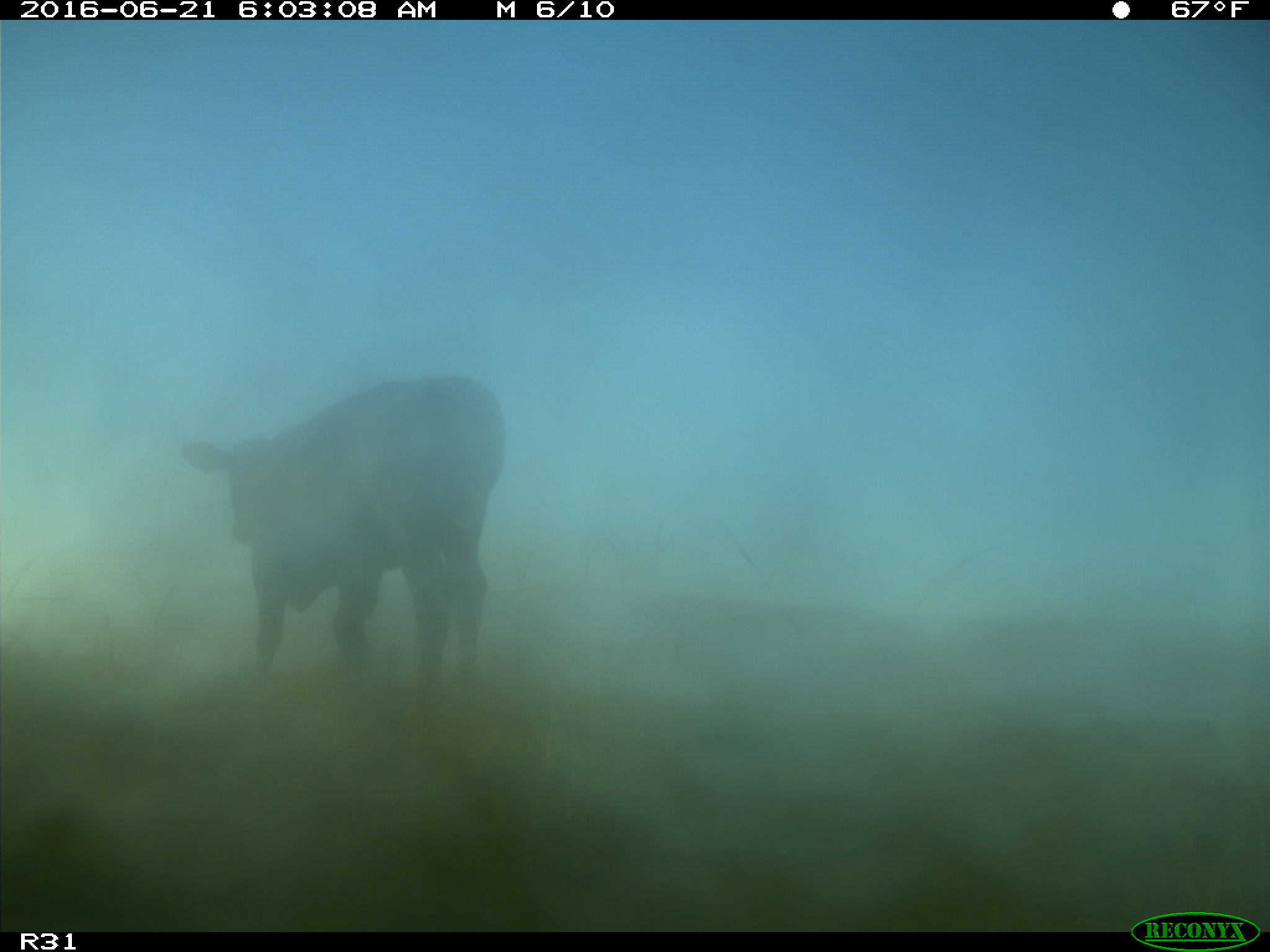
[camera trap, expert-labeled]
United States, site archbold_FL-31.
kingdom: Animalia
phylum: Chordata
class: Mammalia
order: Artiodactyla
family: Bovidae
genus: Bos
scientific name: Bos taurus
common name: domestic cow